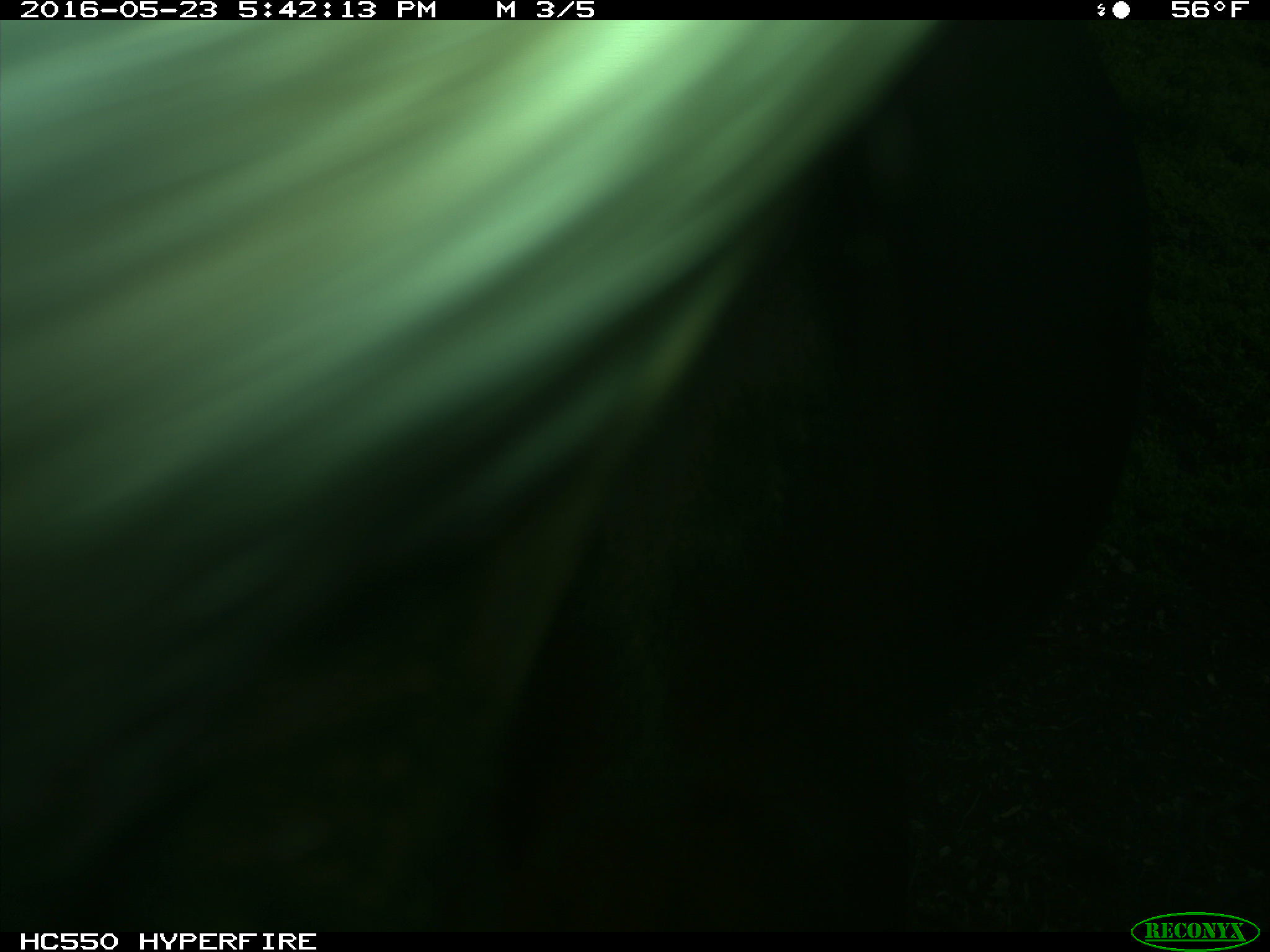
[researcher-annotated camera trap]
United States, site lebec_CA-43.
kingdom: Animalia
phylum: Chordata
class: Mammalia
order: Artiodactyla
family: Bovidae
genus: Bos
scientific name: Bos taurus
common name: domestic cow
Bos taurus (domestic cow).